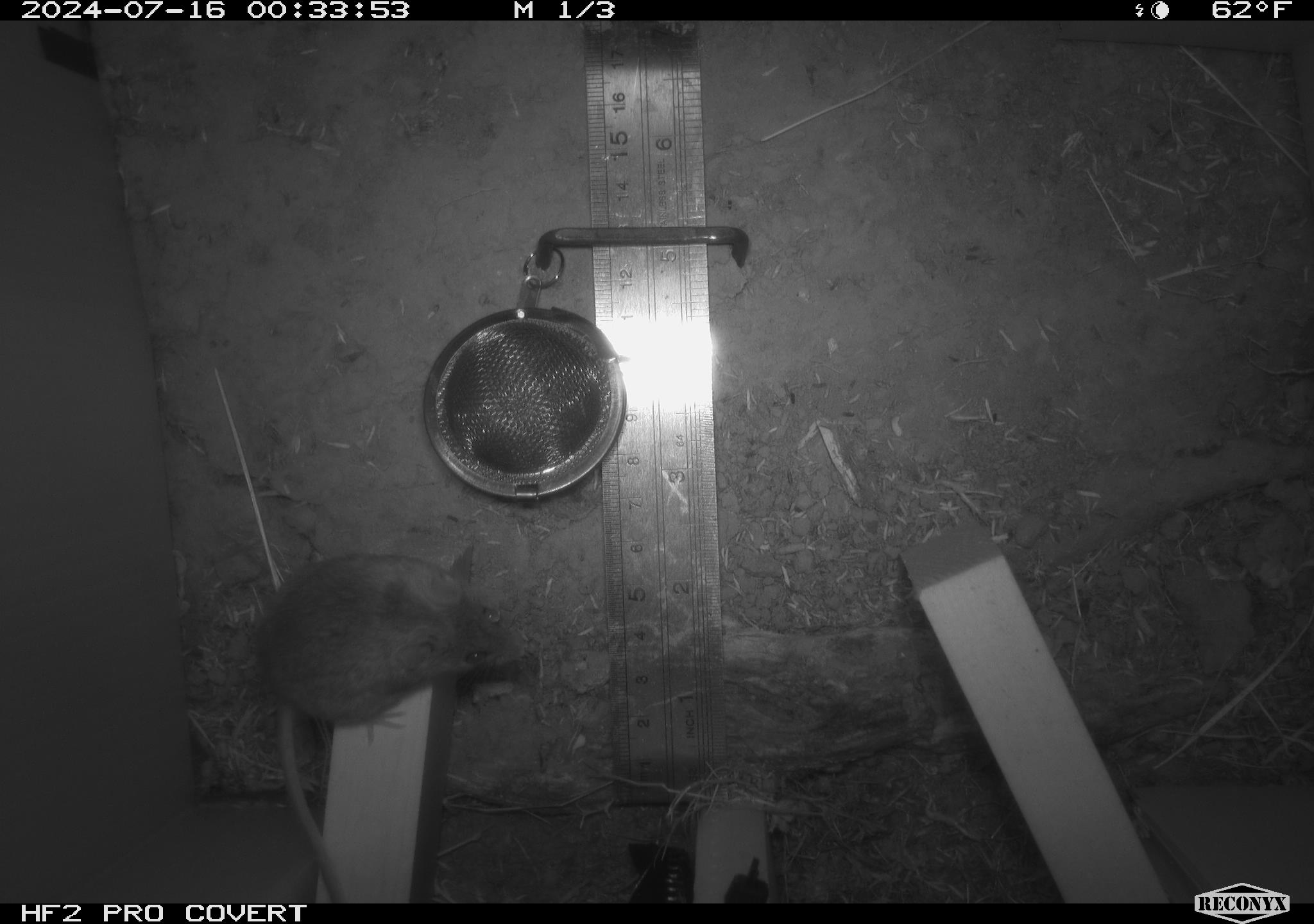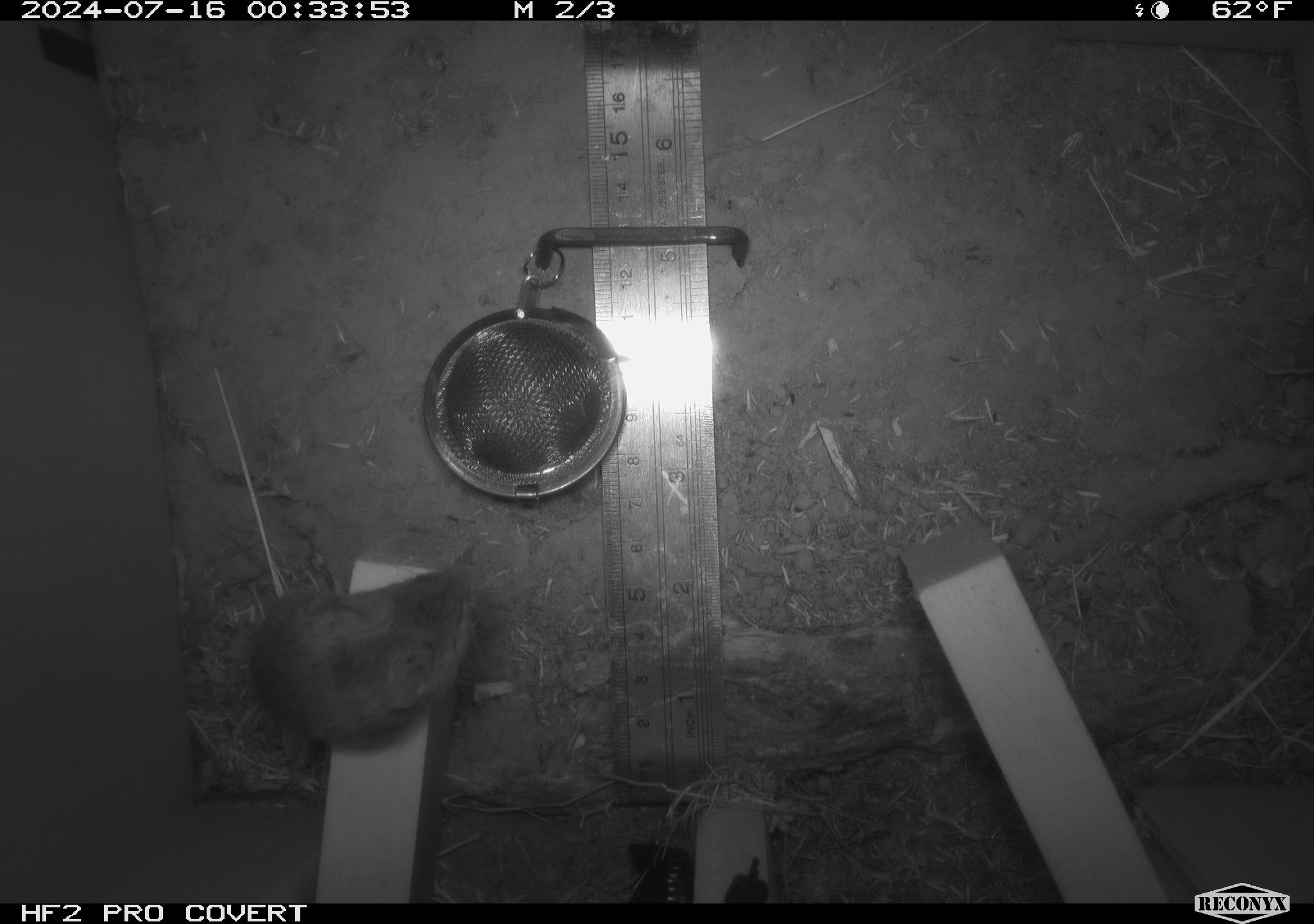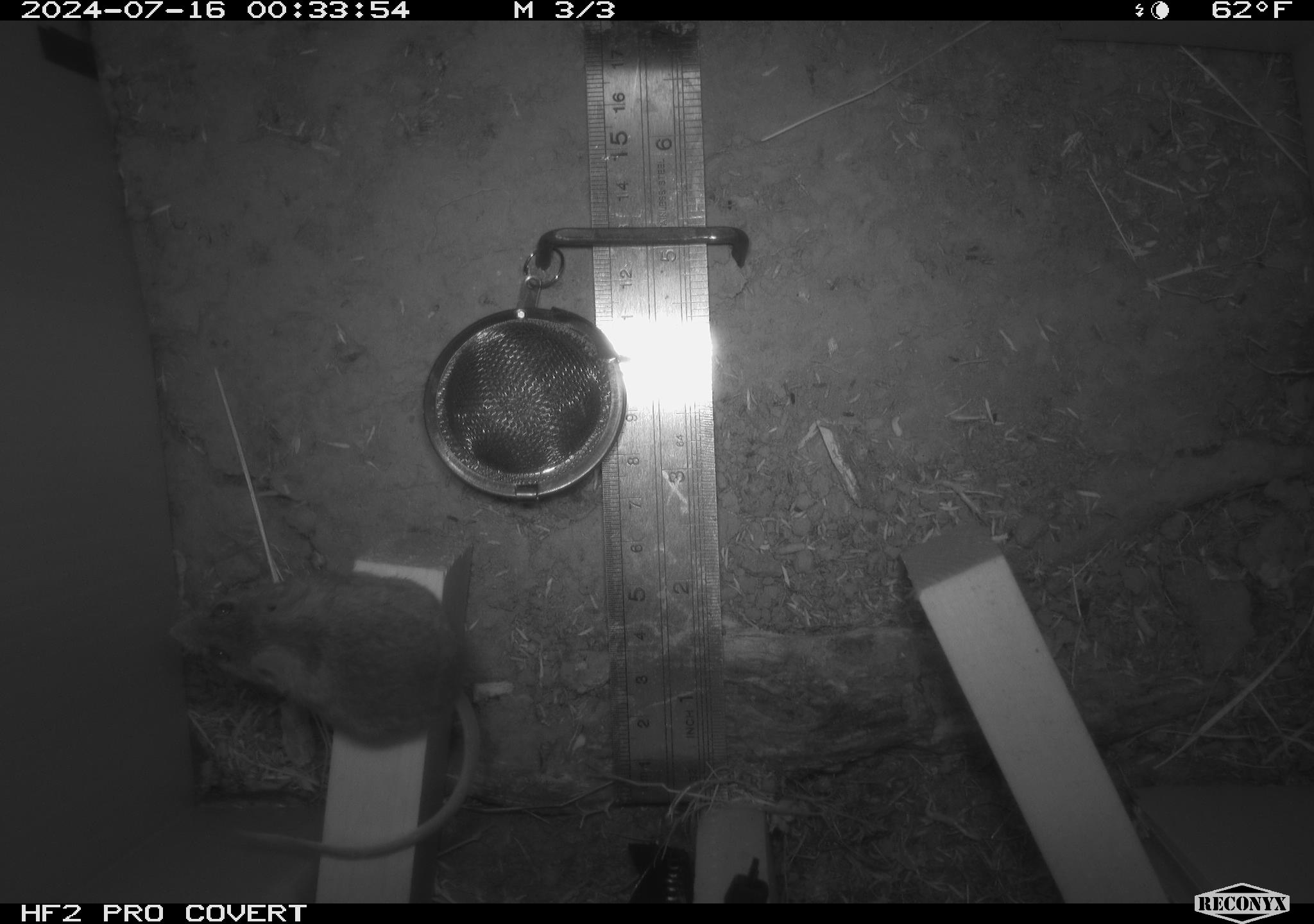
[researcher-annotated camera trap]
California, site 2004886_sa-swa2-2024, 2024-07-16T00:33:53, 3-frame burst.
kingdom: Animalia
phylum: Chordata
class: Mammalia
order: Rodentia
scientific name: Rodentia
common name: mouse species